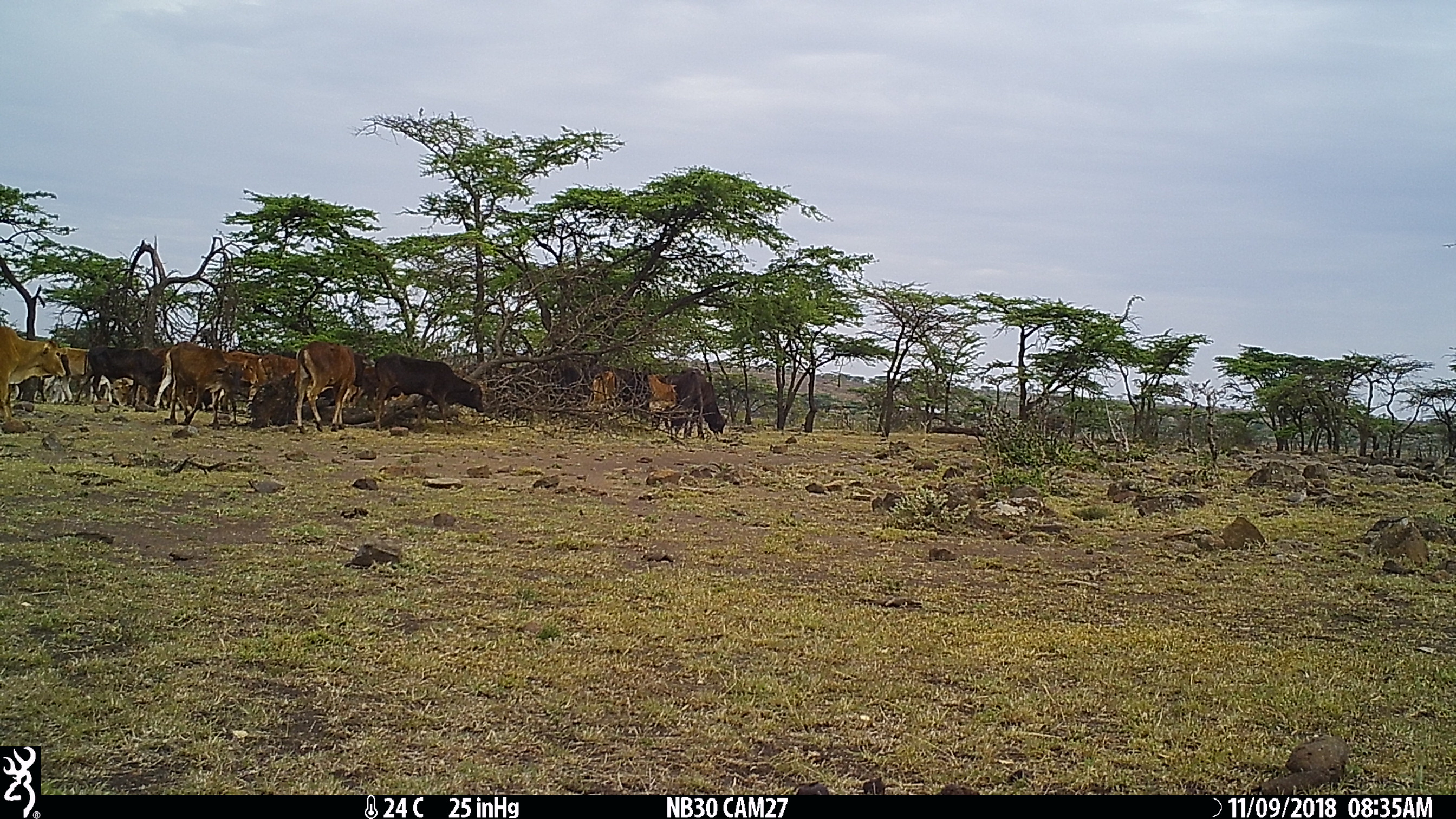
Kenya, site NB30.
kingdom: Animalia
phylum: Chordata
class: Mammalia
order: Artiodactyla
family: Bovidae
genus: Bos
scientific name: Bos taurus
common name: cattle